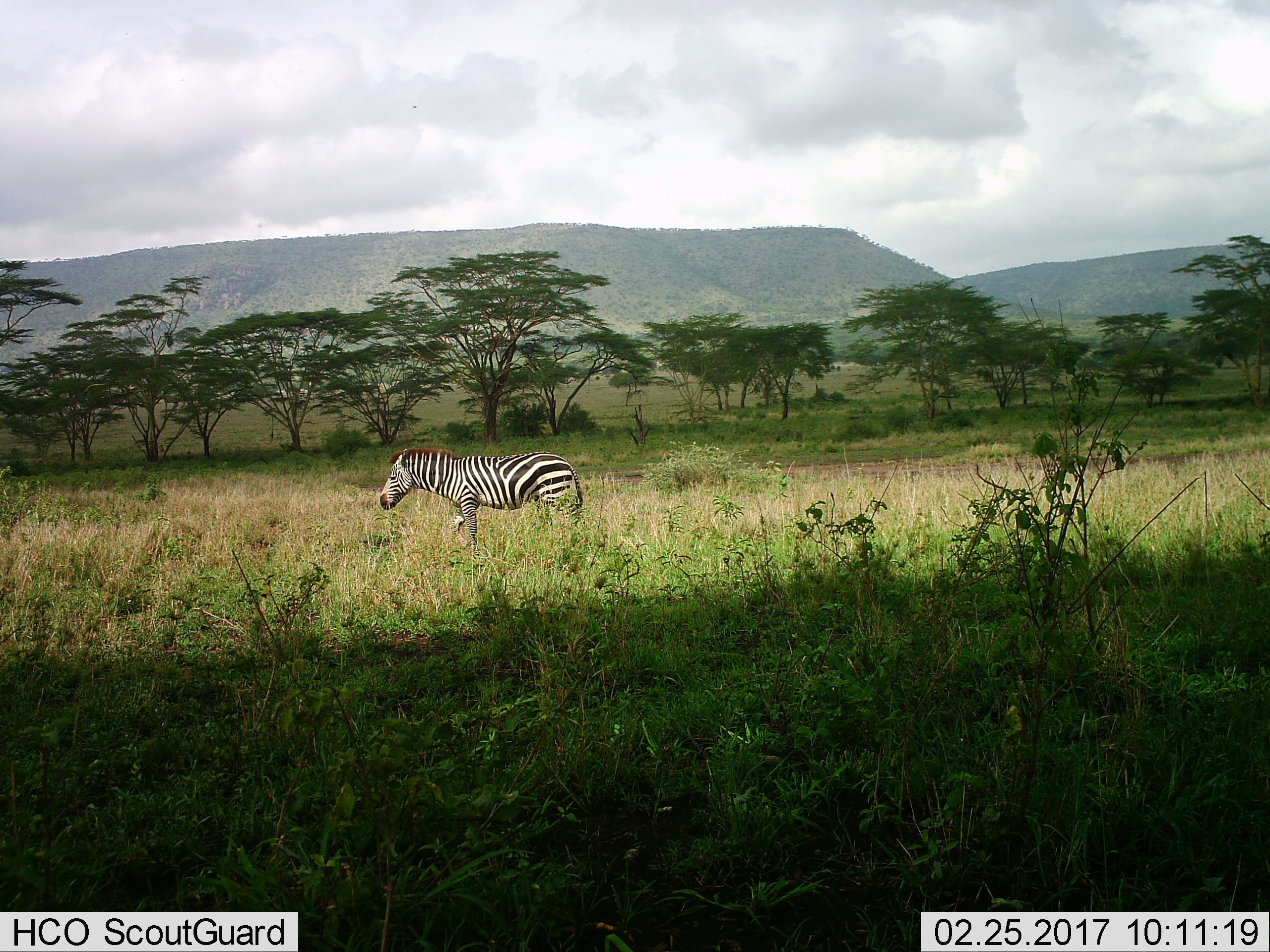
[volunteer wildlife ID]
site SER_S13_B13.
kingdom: Animalia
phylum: Chordata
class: Mammalia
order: Perissodactyla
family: Equidae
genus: Equus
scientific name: Equus quagga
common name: plains zebra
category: zebraplains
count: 1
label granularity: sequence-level